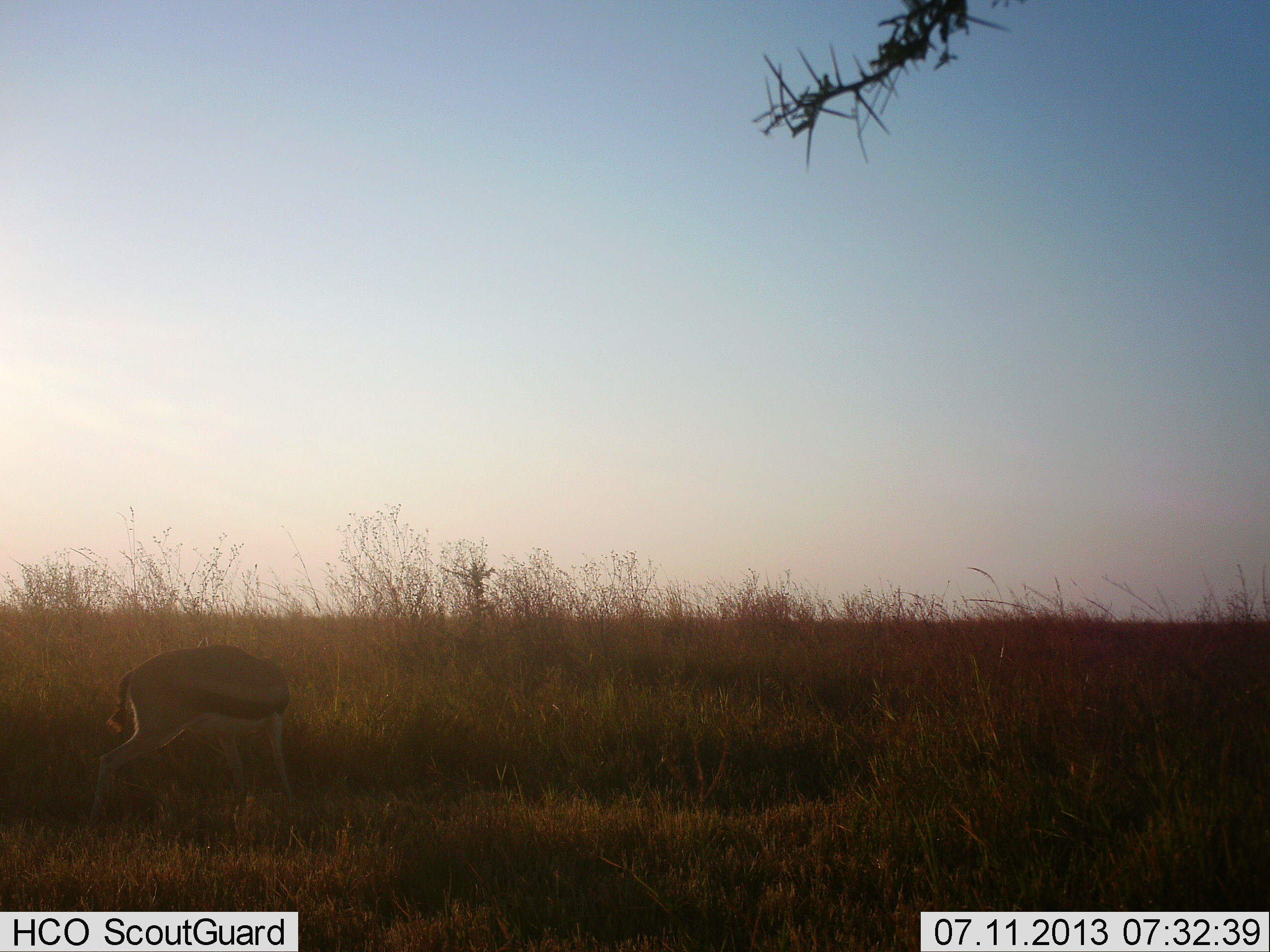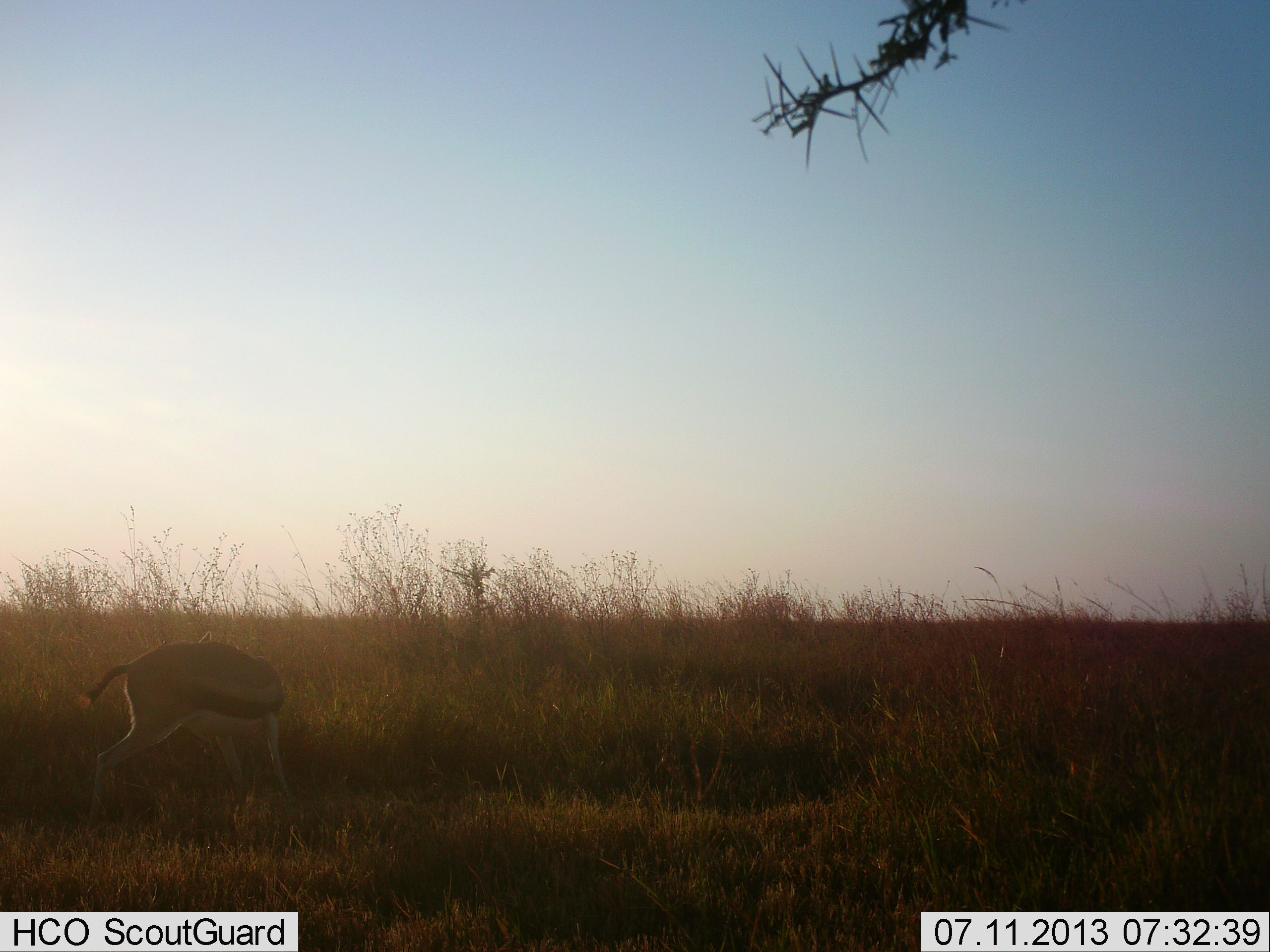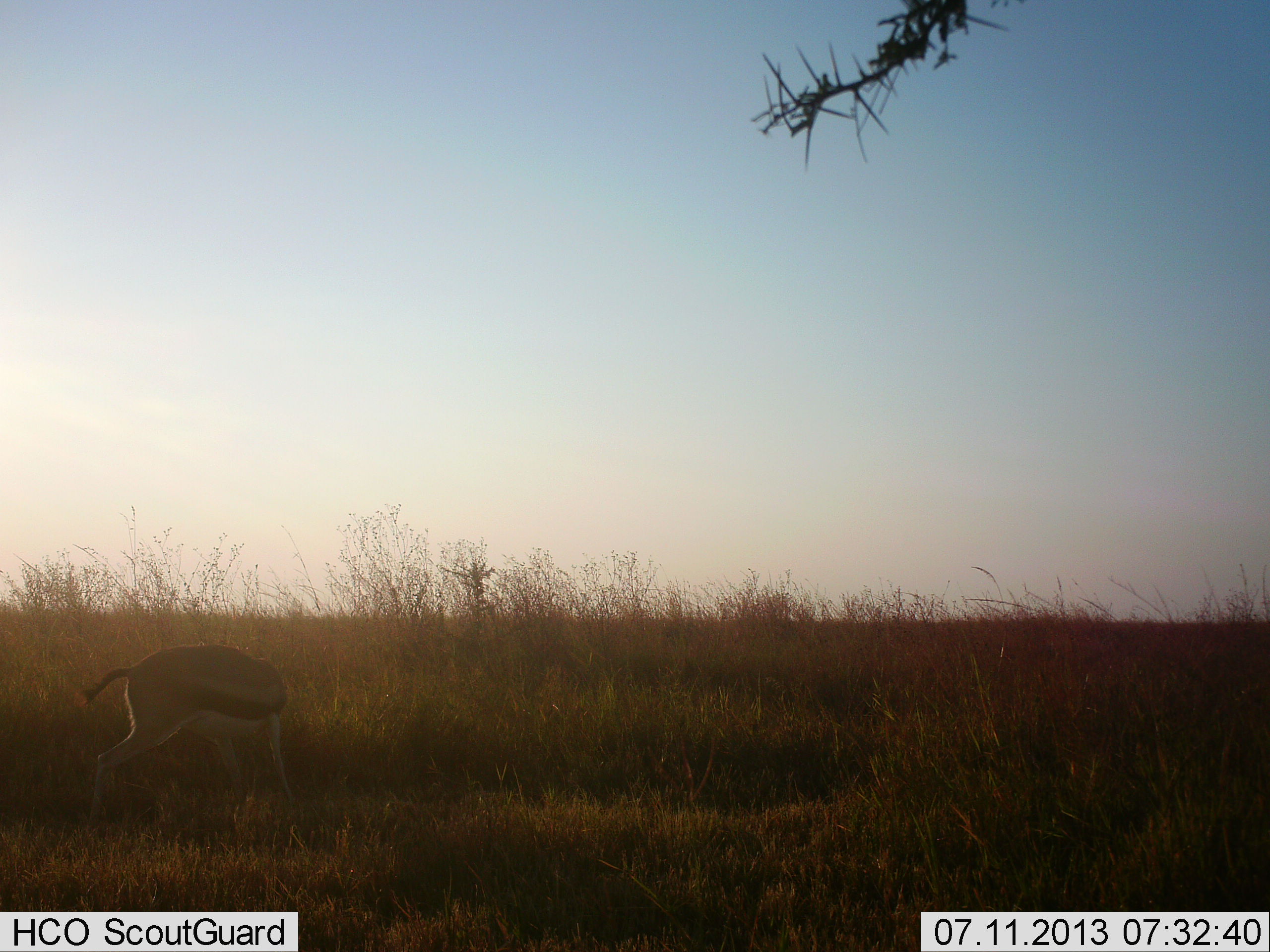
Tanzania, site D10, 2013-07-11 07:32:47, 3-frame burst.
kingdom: Animalia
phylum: Chordata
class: Mammalia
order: Artiodactyla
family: Bovidae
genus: Eudorcas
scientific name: Eudorcas thomsonii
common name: thomson's gazelle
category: gazellethomsons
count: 1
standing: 65%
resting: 0%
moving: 5%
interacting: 3%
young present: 0%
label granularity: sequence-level